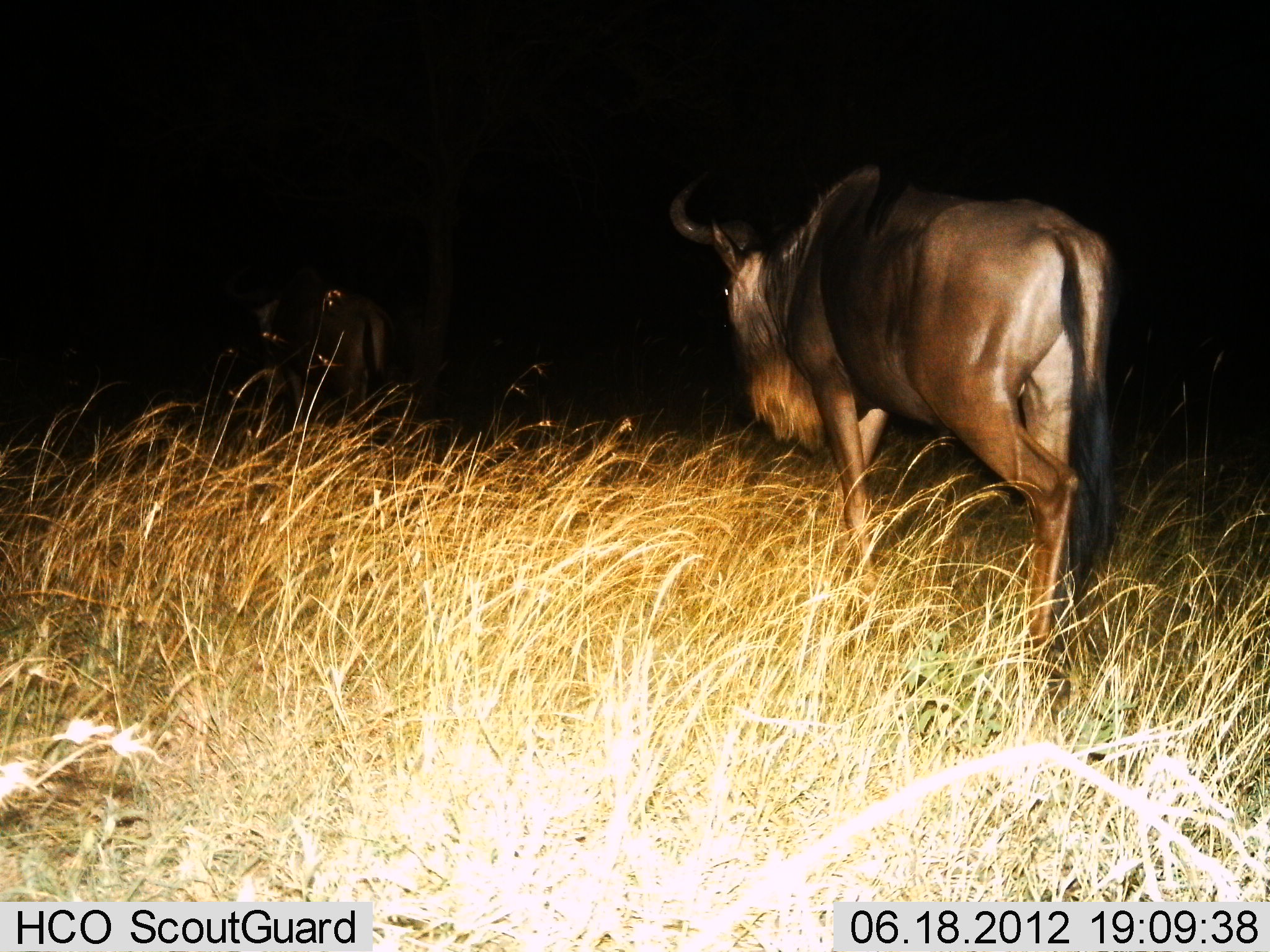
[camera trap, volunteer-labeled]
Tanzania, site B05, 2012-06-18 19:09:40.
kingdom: Animalia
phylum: Chordata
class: Mammalia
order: Artiodactyla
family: Bovidae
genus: Connochaetes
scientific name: Connochaetes taurinus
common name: blue wildebeest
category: wildebeest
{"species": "wildebeest (blue wildebeest) (Connochaetes taurinus)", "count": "1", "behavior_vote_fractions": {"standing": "0%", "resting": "0%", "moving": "100%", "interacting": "0%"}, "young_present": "0%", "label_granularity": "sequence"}